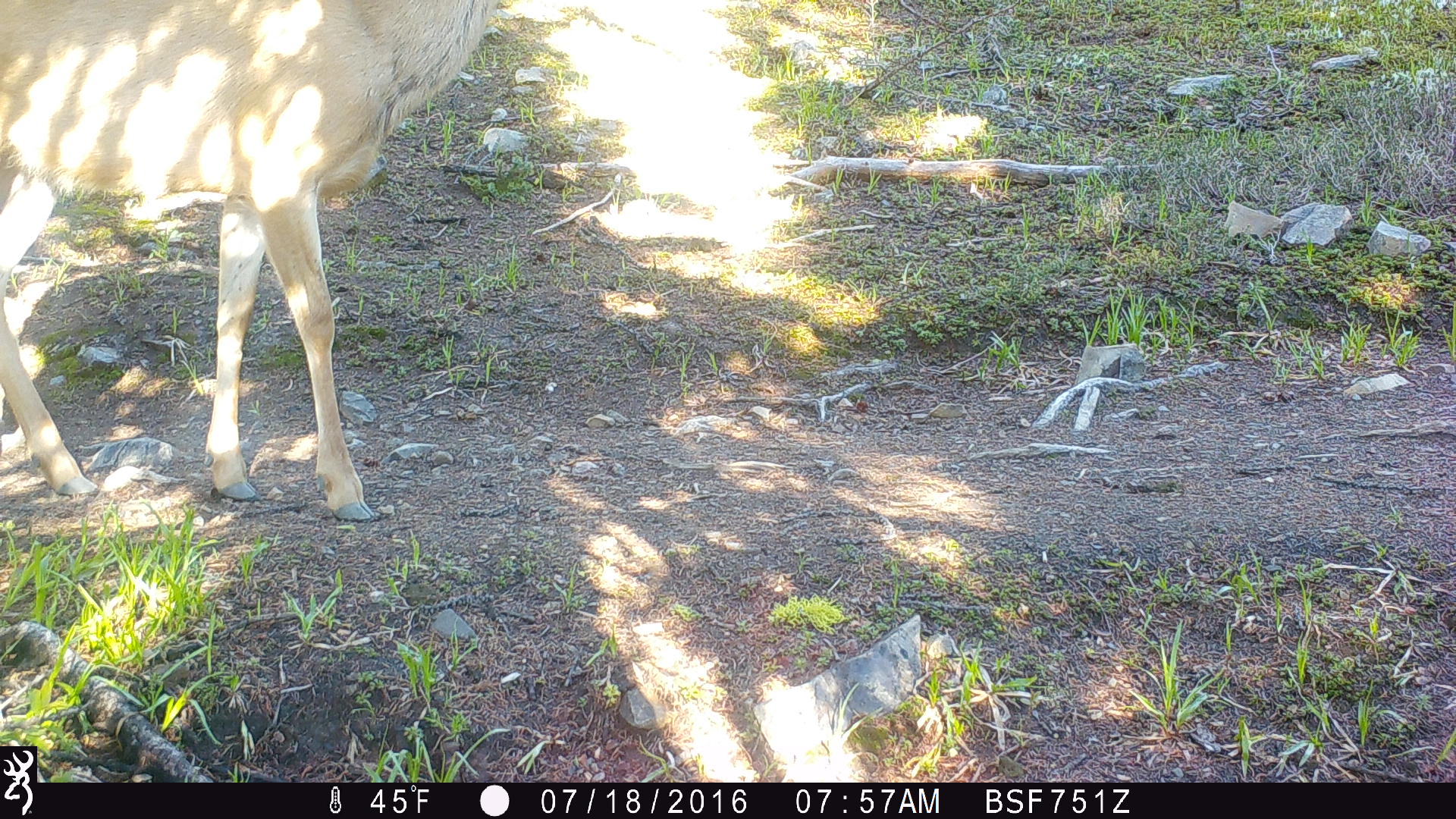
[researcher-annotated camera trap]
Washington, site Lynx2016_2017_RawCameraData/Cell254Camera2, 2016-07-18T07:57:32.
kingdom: Animalia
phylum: Chordata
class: Mammalia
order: Artiodactyla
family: Cervidae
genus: Odocoileus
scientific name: Odocoileus hemionus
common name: mule deer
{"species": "Odocoileus hemionus (mule deer)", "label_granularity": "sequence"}